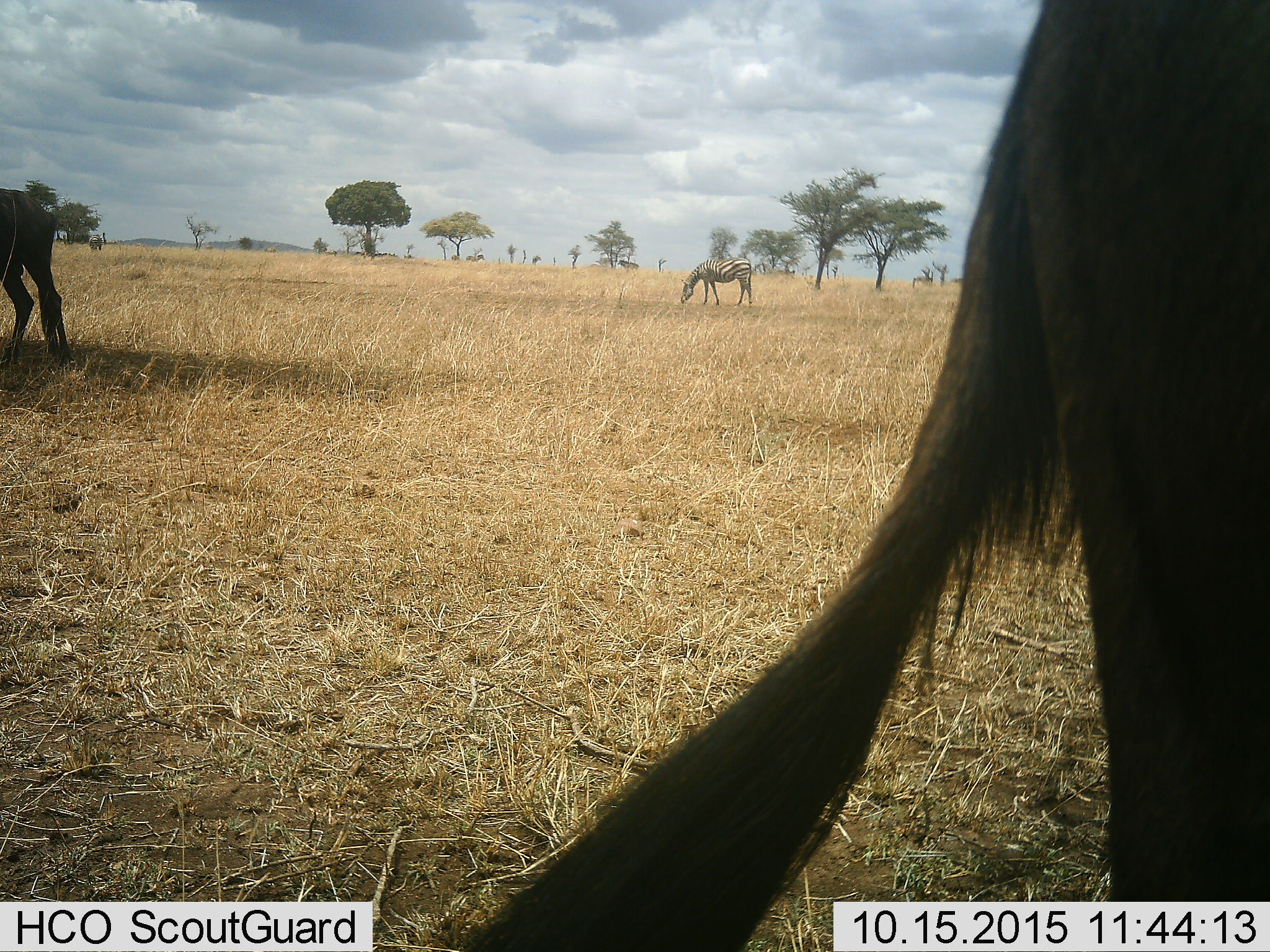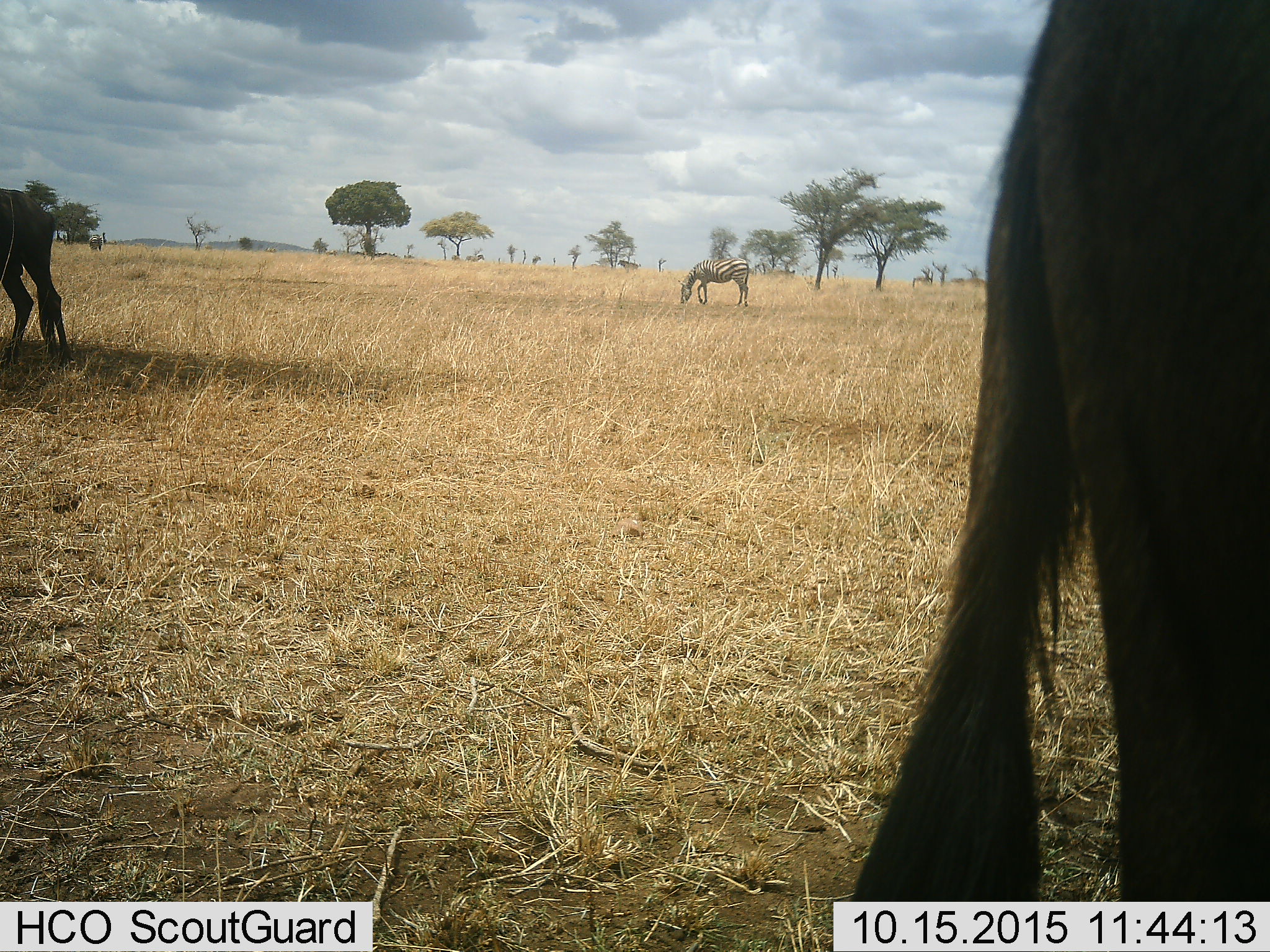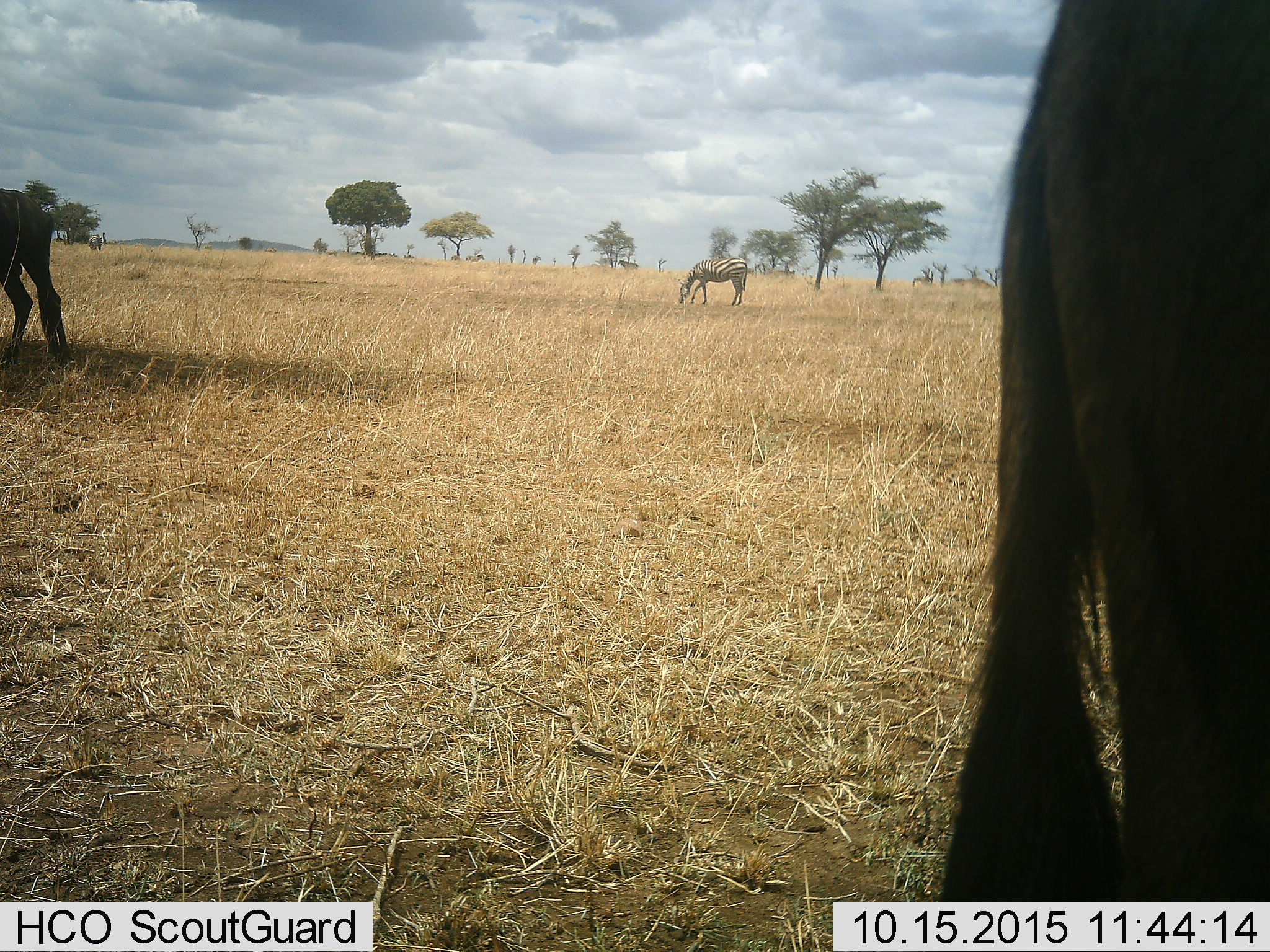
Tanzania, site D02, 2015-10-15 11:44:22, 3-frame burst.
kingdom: Animalia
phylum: Chordata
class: Mammalia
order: Artiodactyla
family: Bovidae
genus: Connochaetes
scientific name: Connochaetes taurinus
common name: blue wildebeest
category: wildebeest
Wildebeest (blue wildebeest) (Connochaetes taurinus), count 2. Behavior (volunteer vote fractions): standing 73%, resting 9%, moving 0%, interacting 0%. Young present (vote fraction): 0%. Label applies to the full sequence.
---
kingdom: Animalia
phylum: Chordata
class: Mammalia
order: Perissodactyla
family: Equidae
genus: Equus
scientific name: Equus quagga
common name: plains zebra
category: zebra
Zebra (plains zebra) (Equus quagga), count 3. Behavior (volunteer vote fractions): standing 56%, resting 0%, moving 6%, interacting 0%. Young present (vote fraction): 0%. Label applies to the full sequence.